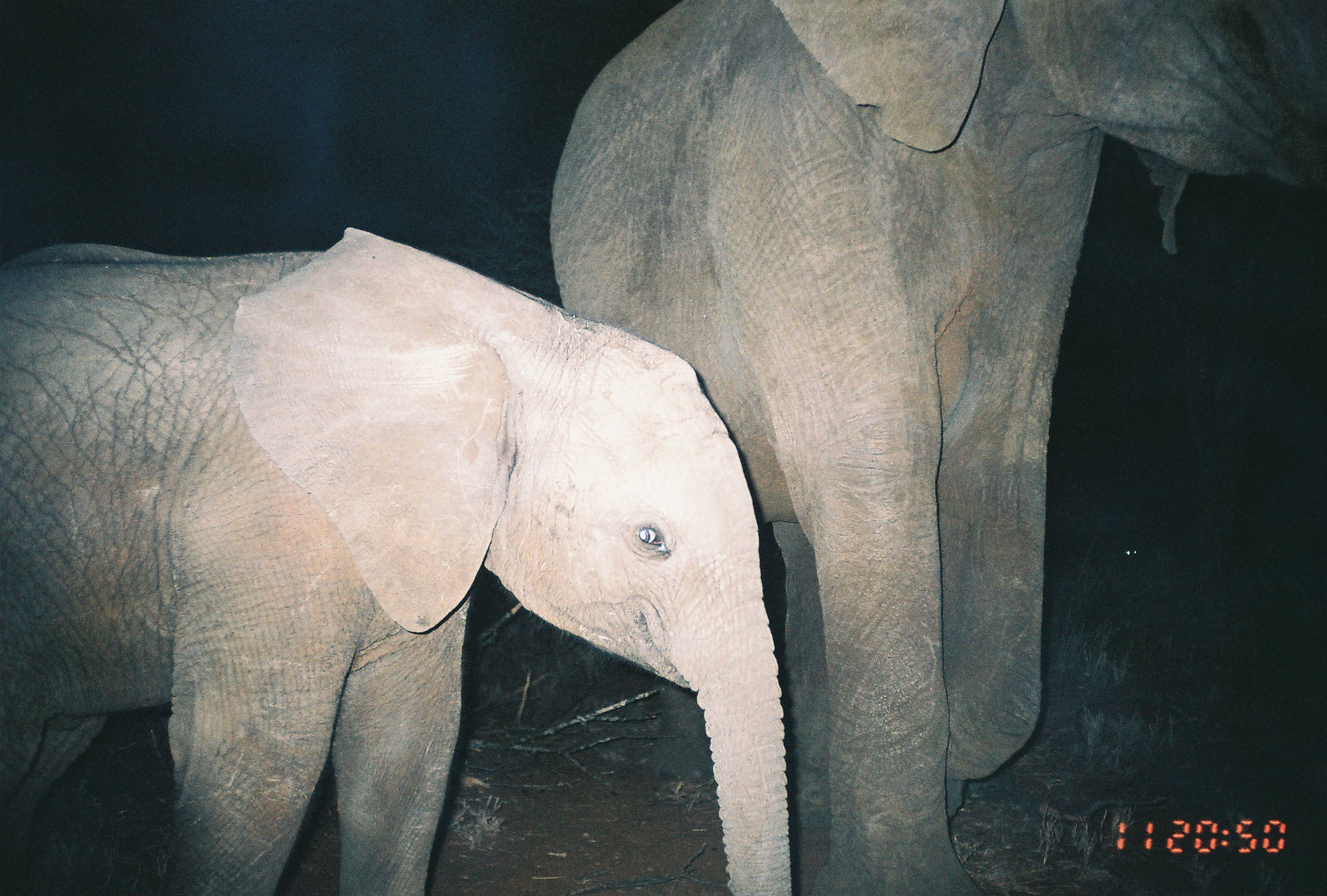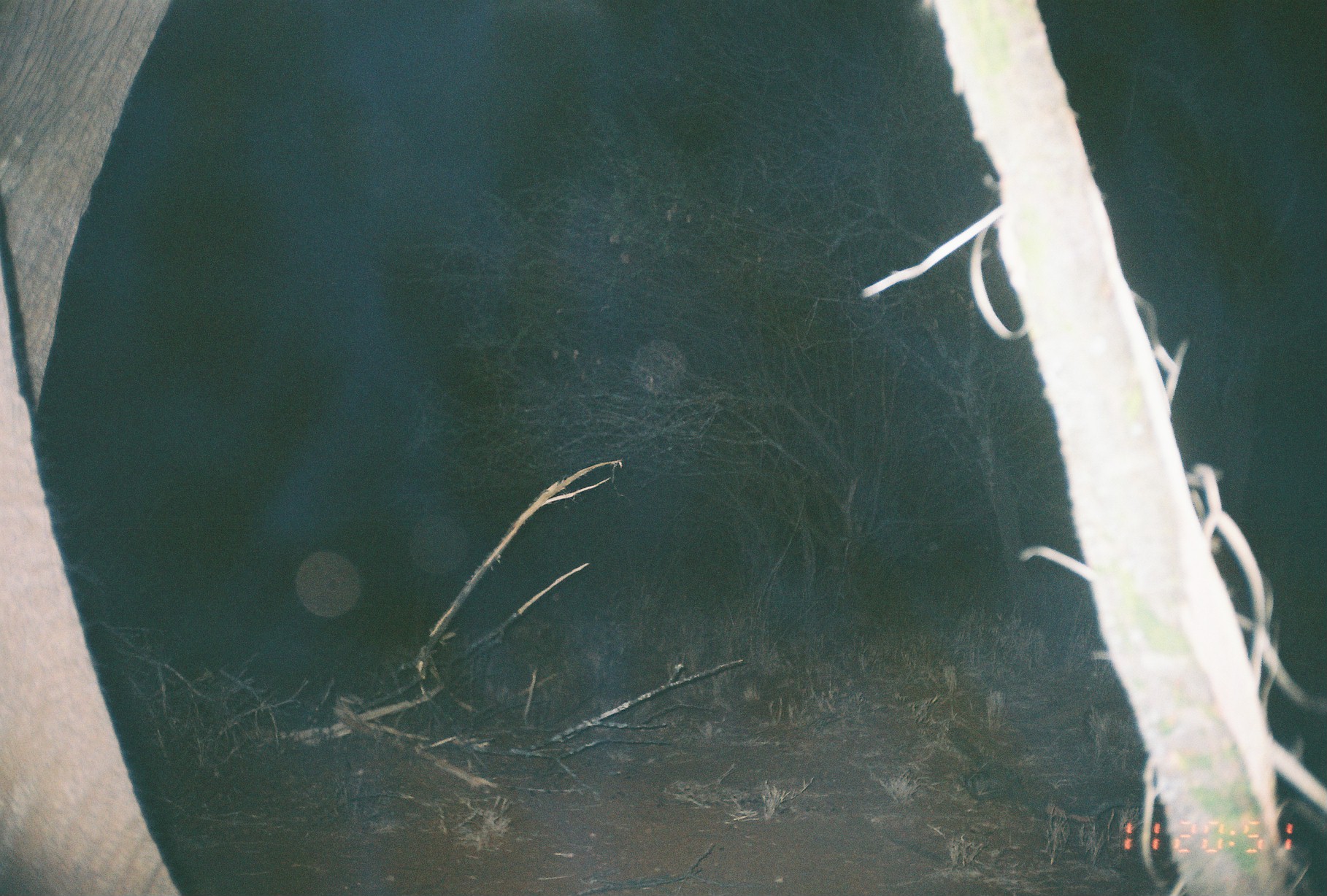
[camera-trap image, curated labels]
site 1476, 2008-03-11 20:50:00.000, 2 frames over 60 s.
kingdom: Animalia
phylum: Chordata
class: Mammalia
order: Proboscidea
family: Elephantidae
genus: Loxodonta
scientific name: Loxodonta africana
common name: african bush elephant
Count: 2.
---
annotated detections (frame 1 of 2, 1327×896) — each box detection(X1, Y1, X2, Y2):
loxodonta africana: detection(546, 0, 1327, 896); detection(0, 225, 793, 896); detection(1115, 536, 1147, 578)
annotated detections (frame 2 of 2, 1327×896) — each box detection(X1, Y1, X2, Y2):
loxodonta africana: detection(0, 0, 184, 896)